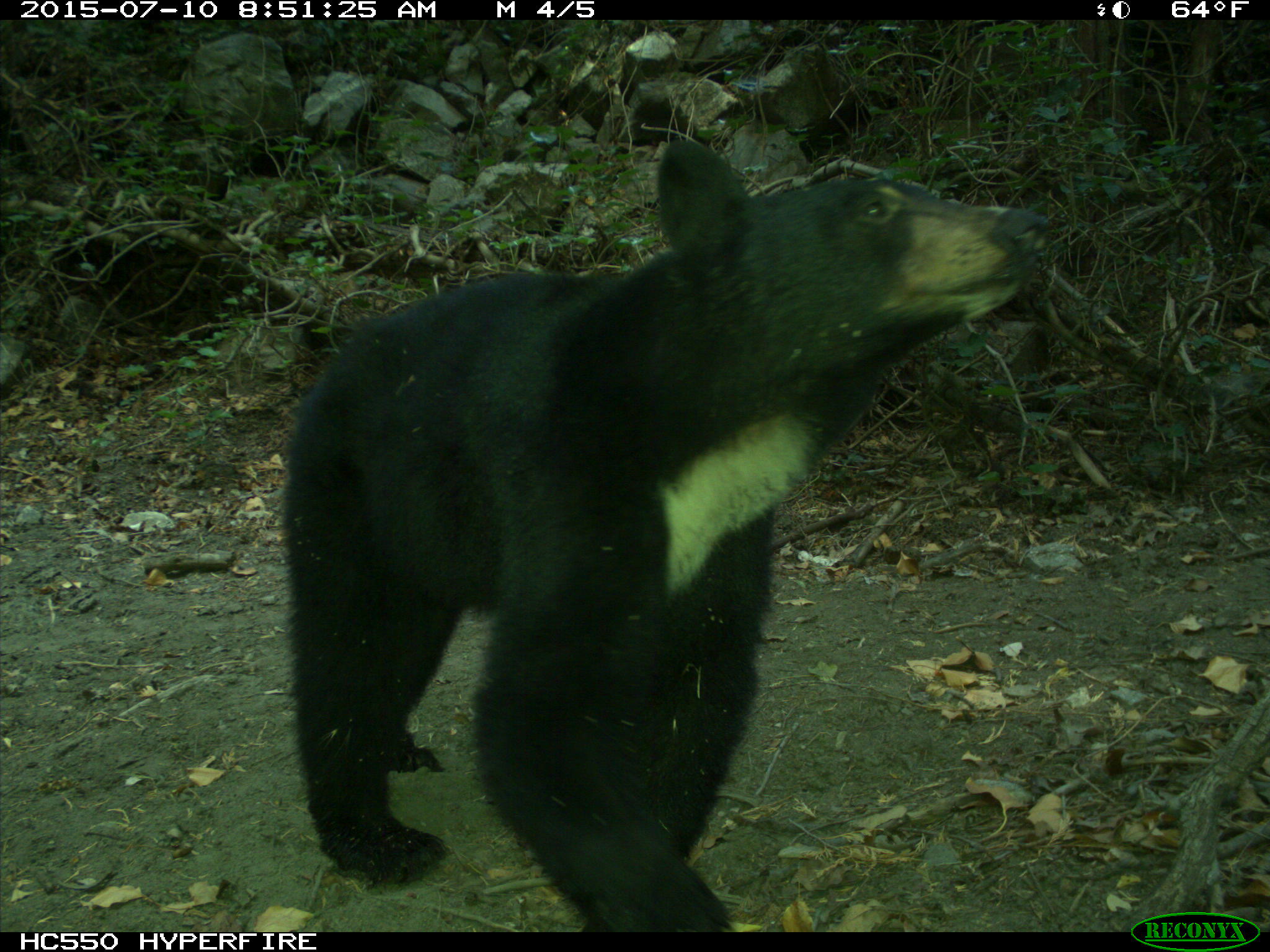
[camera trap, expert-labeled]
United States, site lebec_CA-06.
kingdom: Animalia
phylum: Chordata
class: Mammalia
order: Carnivora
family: Ursidae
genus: Ursus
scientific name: Ursus americanus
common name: american black bear